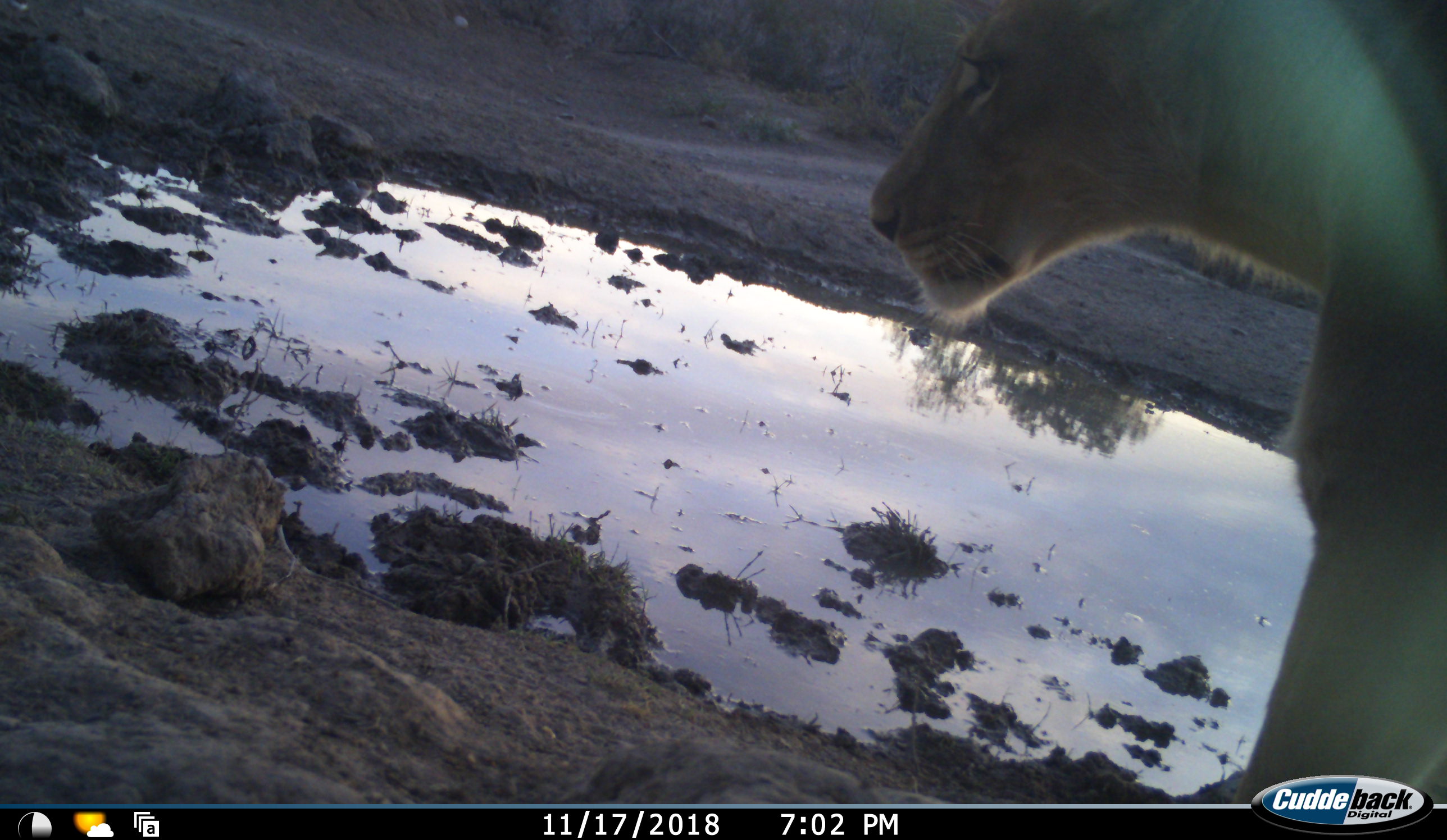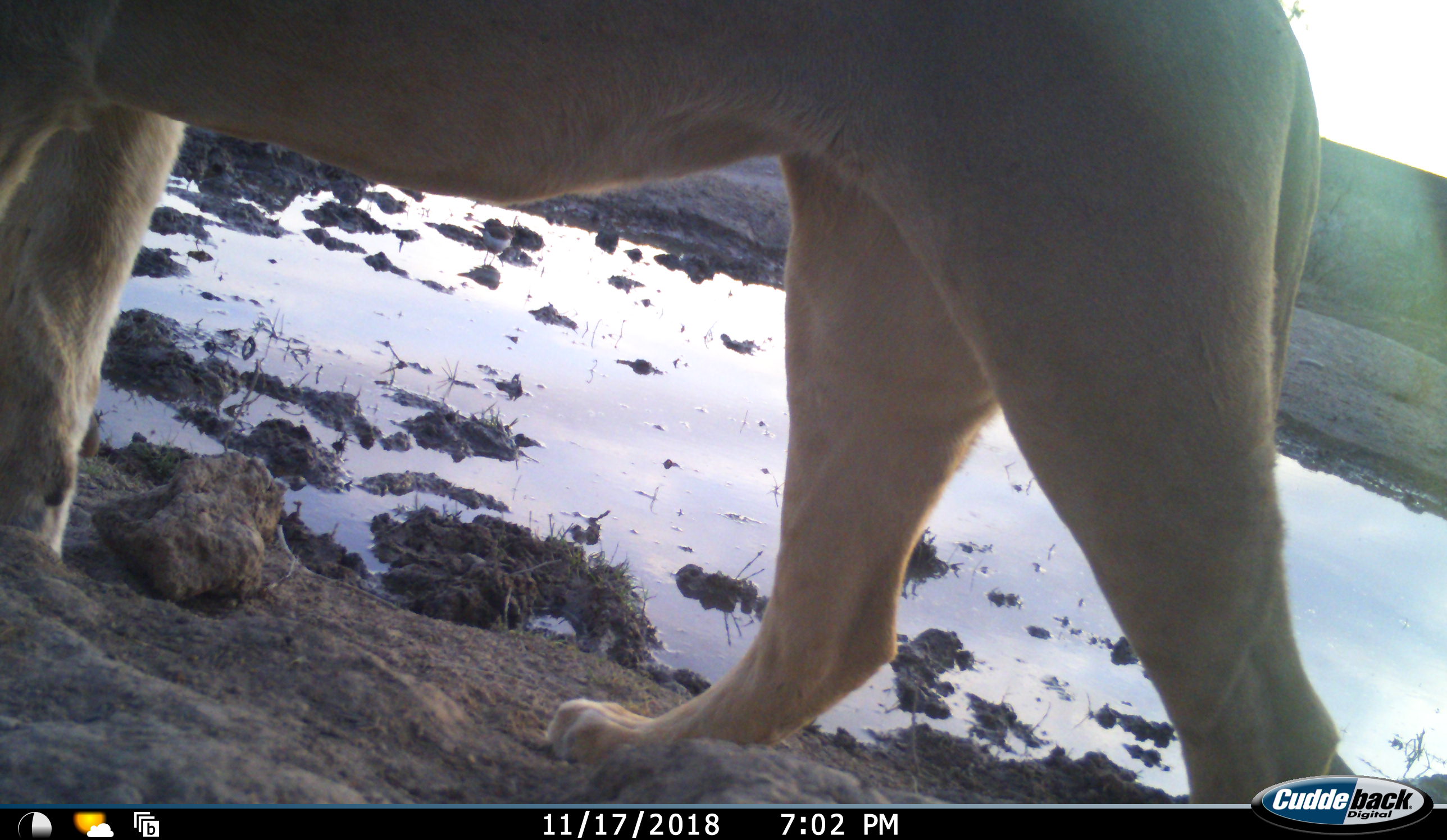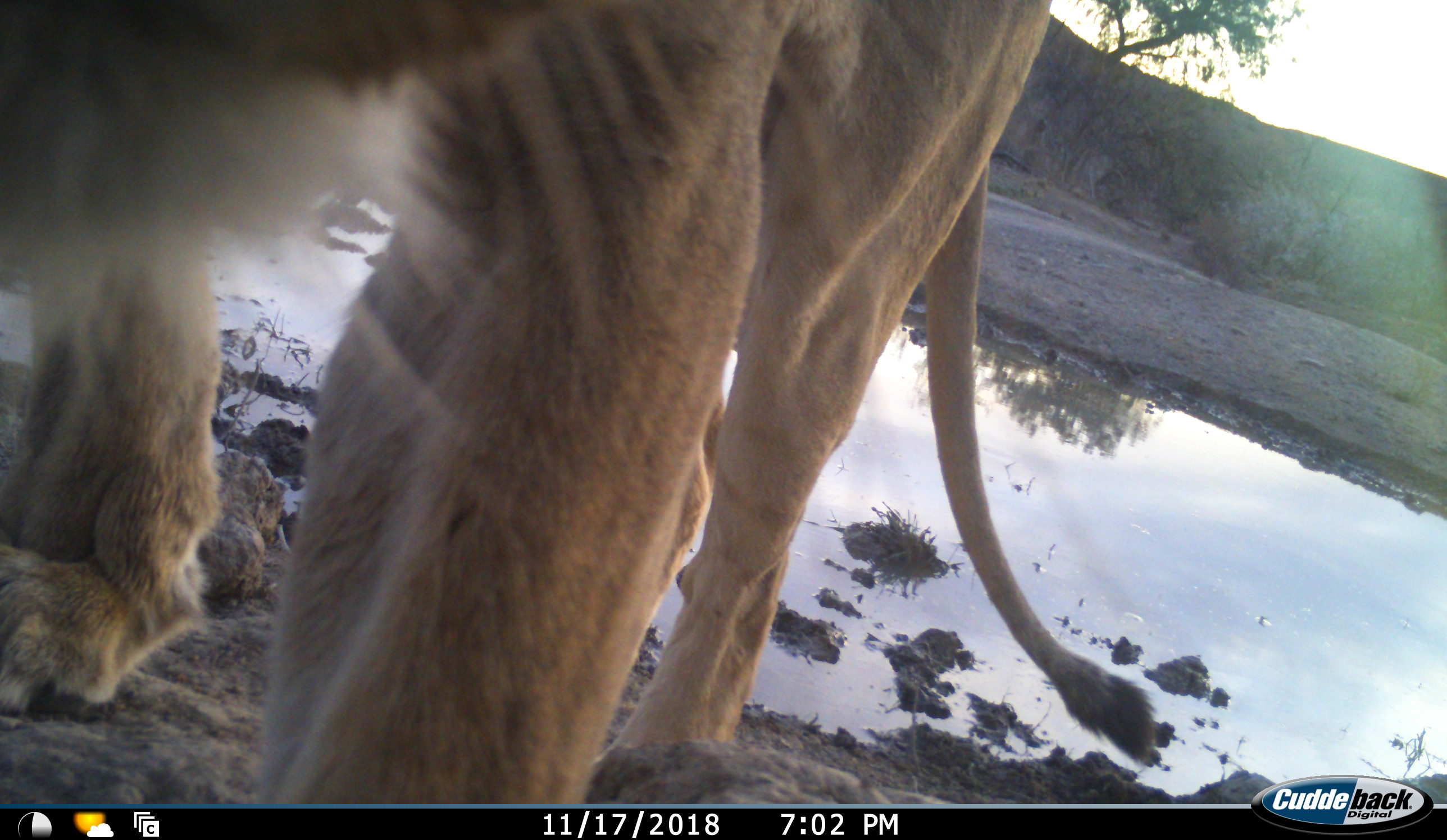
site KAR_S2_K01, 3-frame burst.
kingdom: Animalia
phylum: Chordata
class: Mammalia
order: Carnivora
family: Felidae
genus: Panthera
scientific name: Panthera leo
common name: lion female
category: lionfemale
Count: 1.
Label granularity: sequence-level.